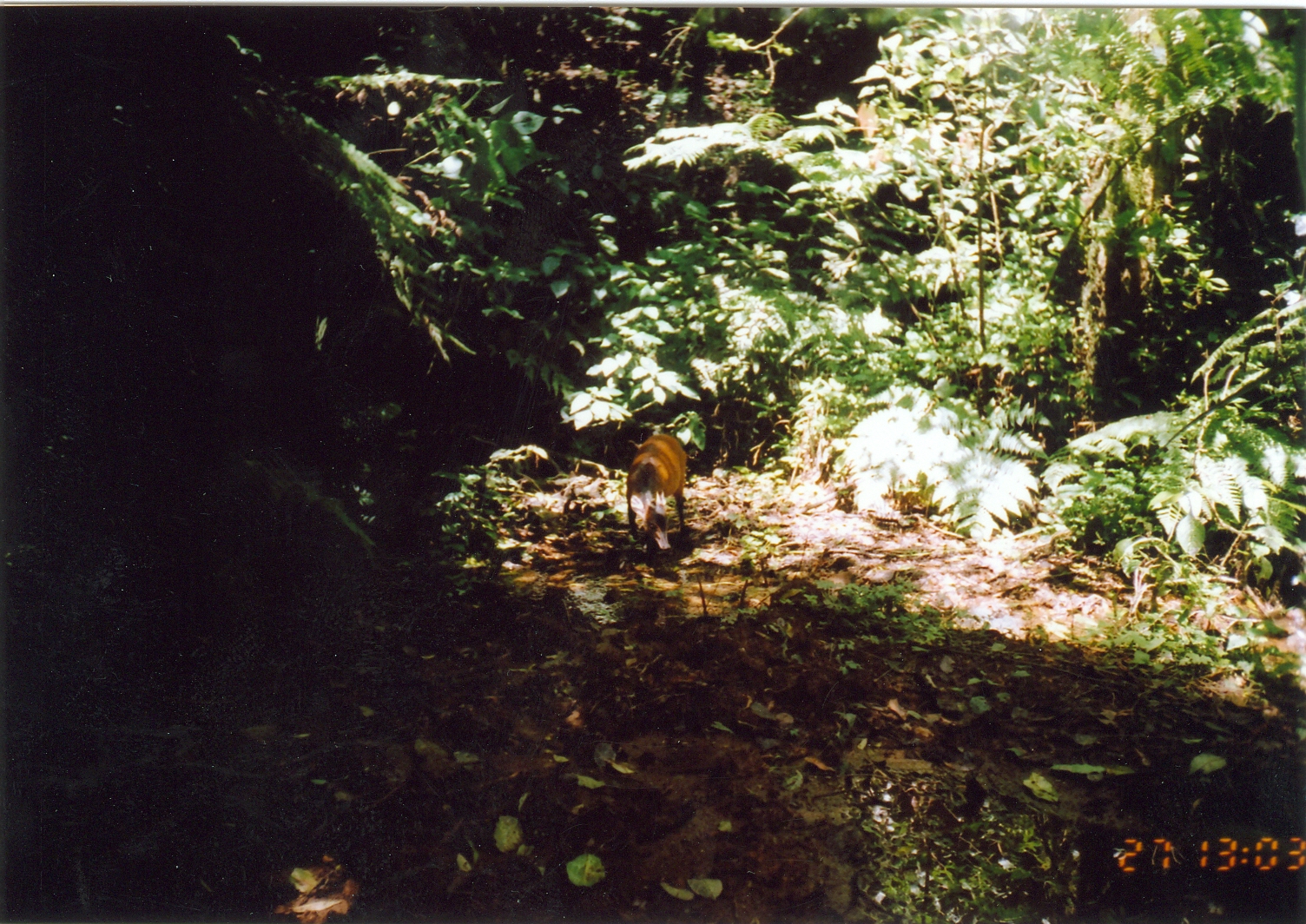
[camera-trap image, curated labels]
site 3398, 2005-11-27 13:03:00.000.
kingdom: Animalia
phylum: Chordata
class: Mammalia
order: Artiodactyla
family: Bovidae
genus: Cephalophus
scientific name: Cephalophus harveyi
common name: harvey's duiker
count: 1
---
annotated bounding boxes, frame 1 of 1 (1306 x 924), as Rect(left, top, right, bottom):
cephalophus harveyi: Rect(624, 433, 689, 556)